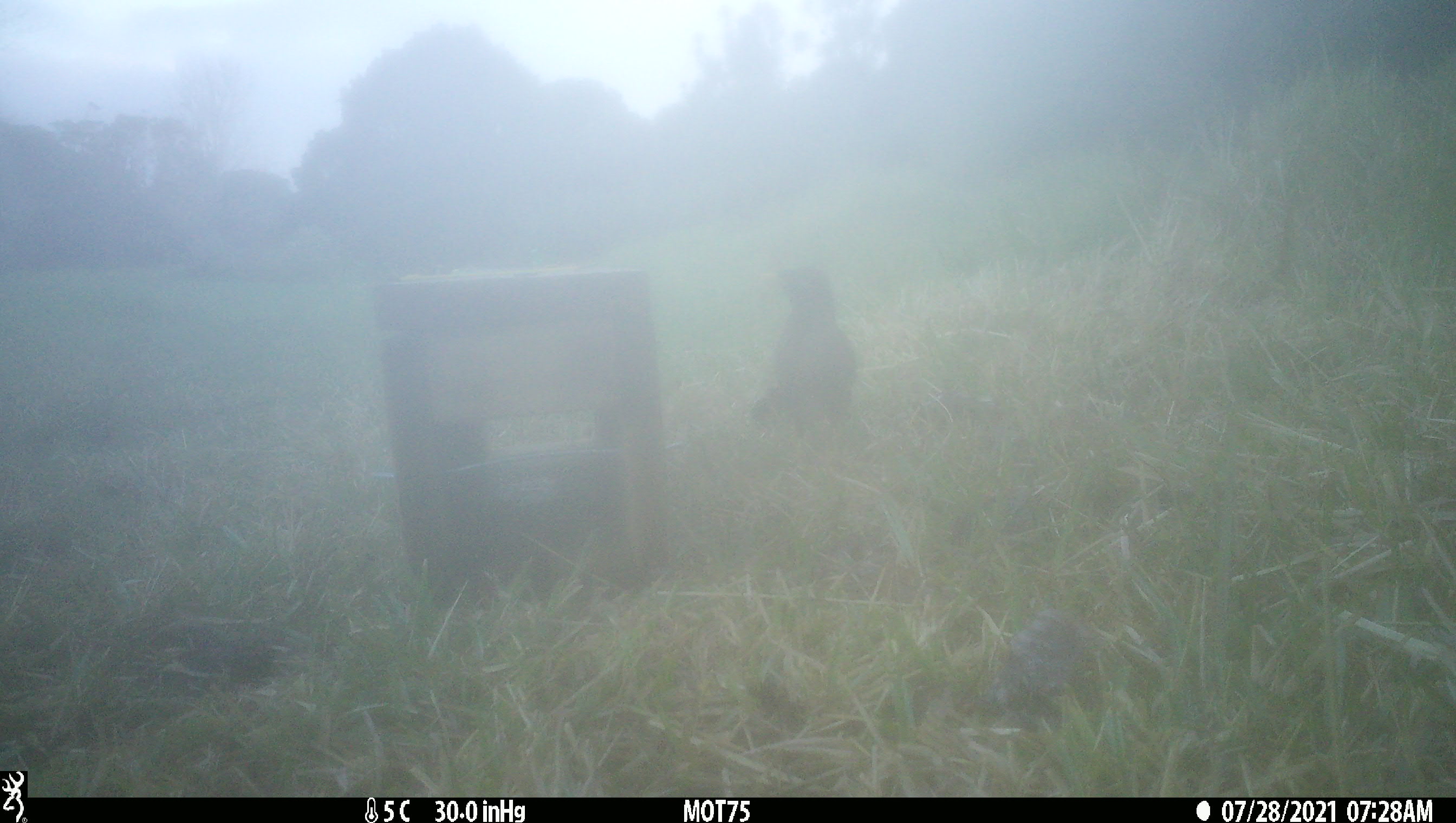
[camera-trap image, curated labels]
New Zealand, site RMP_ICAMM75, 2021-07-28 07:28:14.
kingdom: Animalia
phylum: Chordata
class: Aves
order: Passeriformes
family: Sturnidae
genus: Acridotheres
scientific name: Acridotheres tristis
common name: common myna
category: myna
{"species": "myna (common myna) (Acridotheres tristis)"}